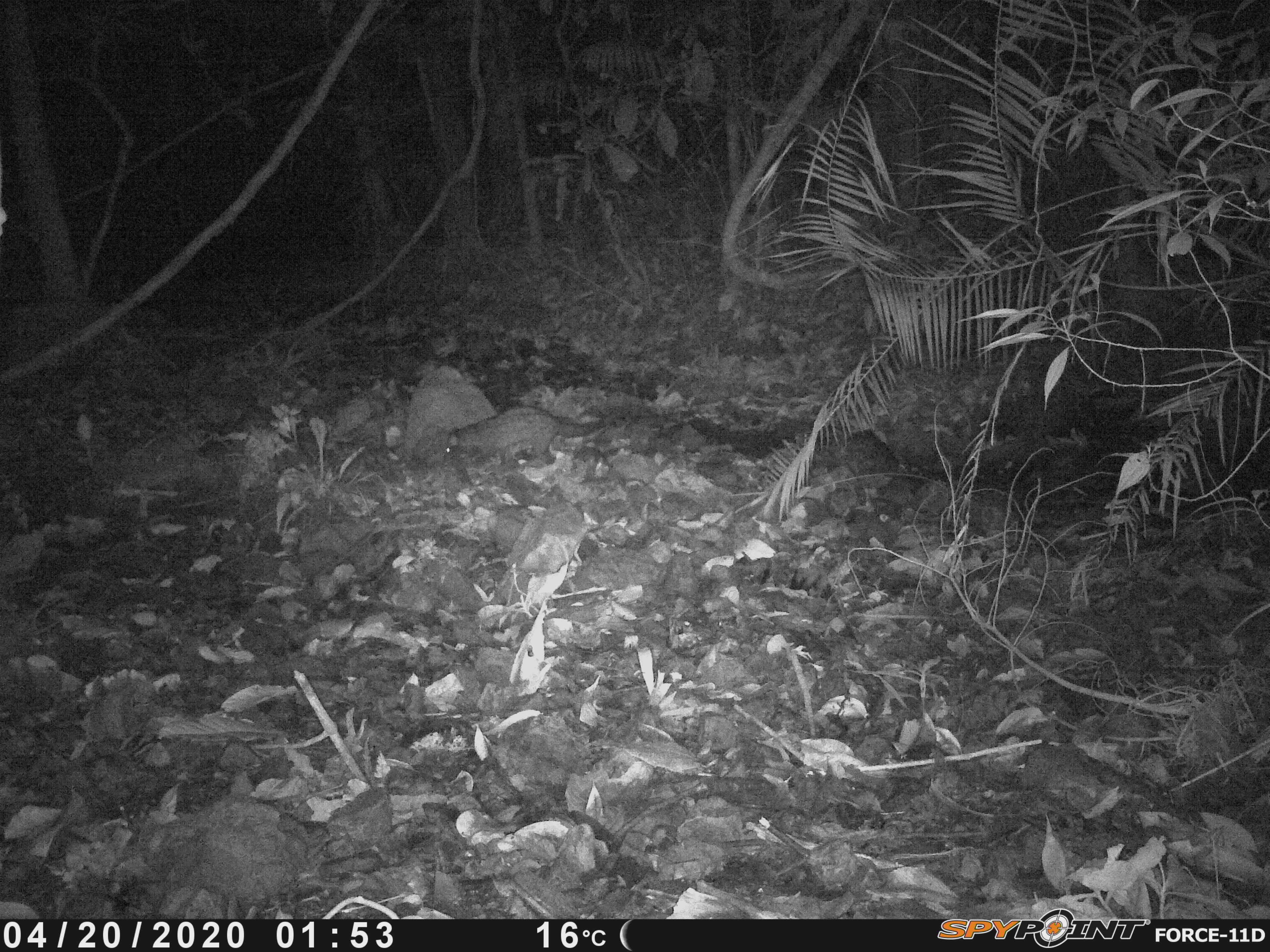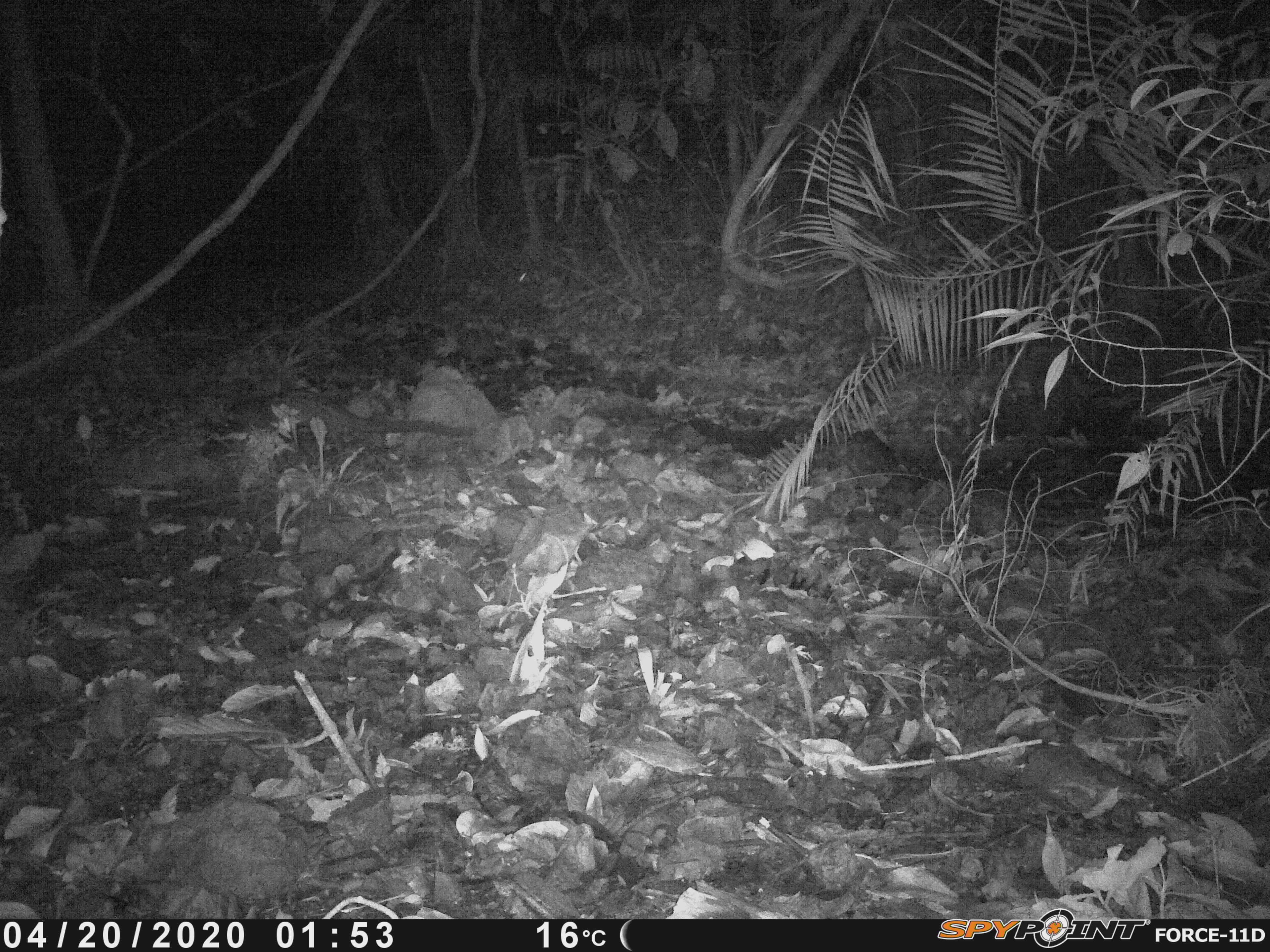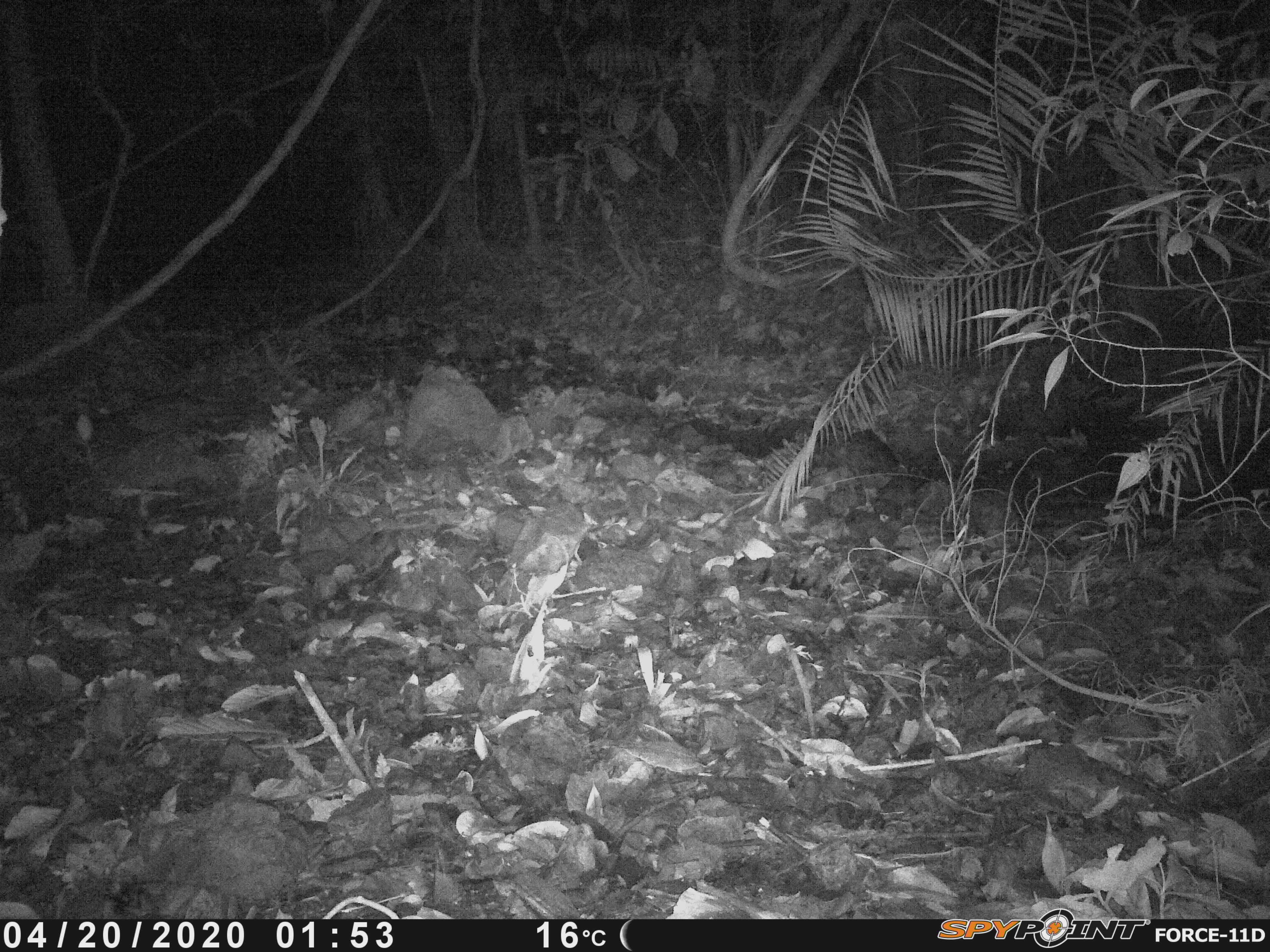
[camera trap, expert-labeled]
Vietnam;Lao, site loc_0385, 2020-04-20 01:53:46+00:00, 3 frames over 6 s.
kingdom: Animalia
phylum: Chordata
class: Mammalia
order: Carnivora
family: Viverridae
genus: Paradoxurus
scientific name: Paradoxurus hermaphroditus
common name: common palm civet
Common palm civet (Paradoxurus hermaphroditus). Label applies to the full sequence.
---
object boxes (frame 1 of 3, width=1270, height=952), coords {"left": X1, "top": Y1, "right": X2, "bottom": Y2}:
common palm civet: {"left": 443, "top": 405, "right": 618, "bottom": 475}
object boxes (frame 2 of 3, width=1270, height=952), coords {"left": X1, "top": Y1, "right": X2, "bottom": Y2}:
common palm civet: {"left": 216, "top": 387, "right": 465, "bottom": 461}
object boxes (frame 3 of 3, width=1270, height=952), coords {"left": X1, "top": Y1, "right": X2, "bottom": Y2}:
common palm civet: {"left": 59, "top": 389, "right": 274, "bottom": 447}